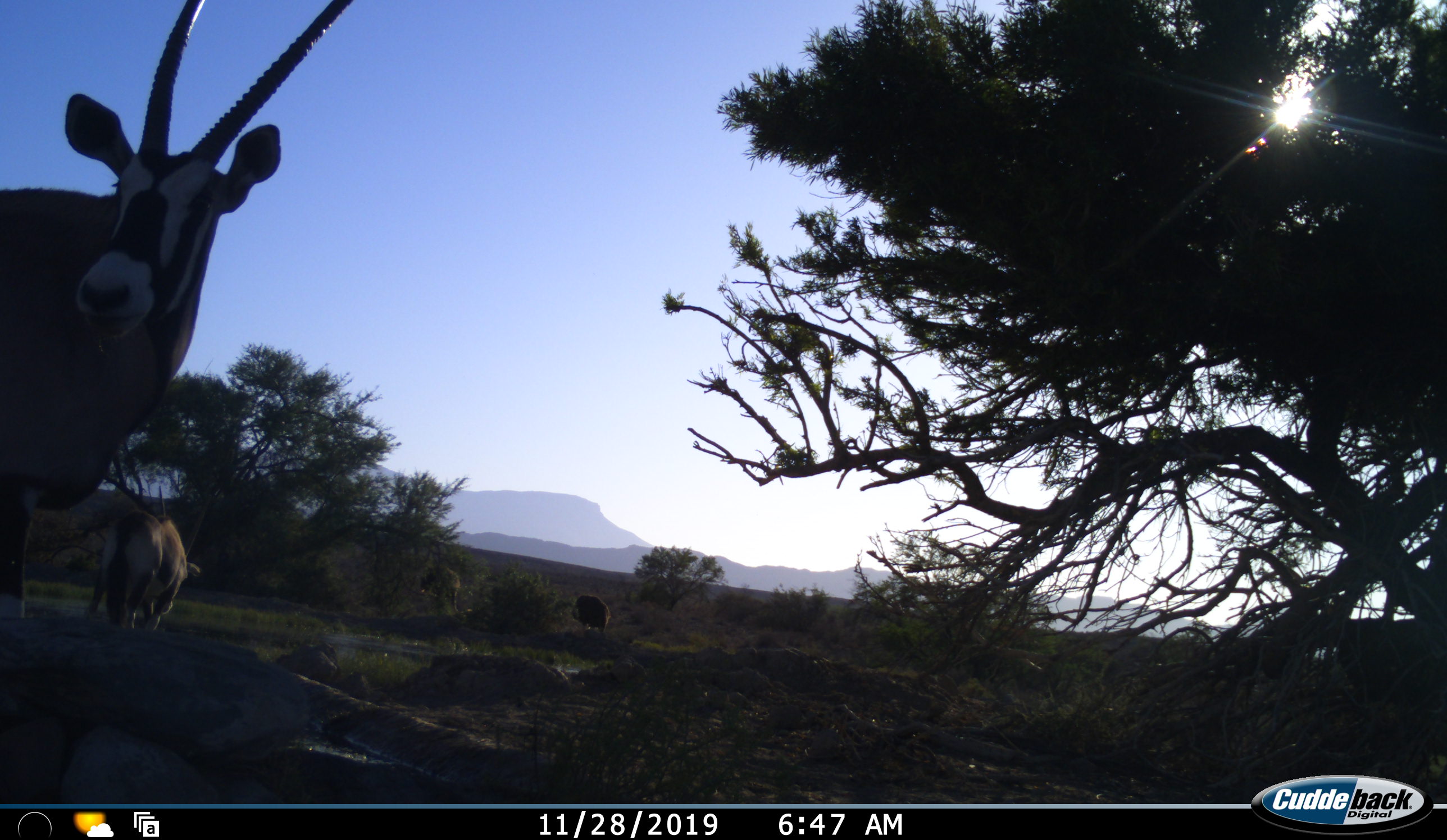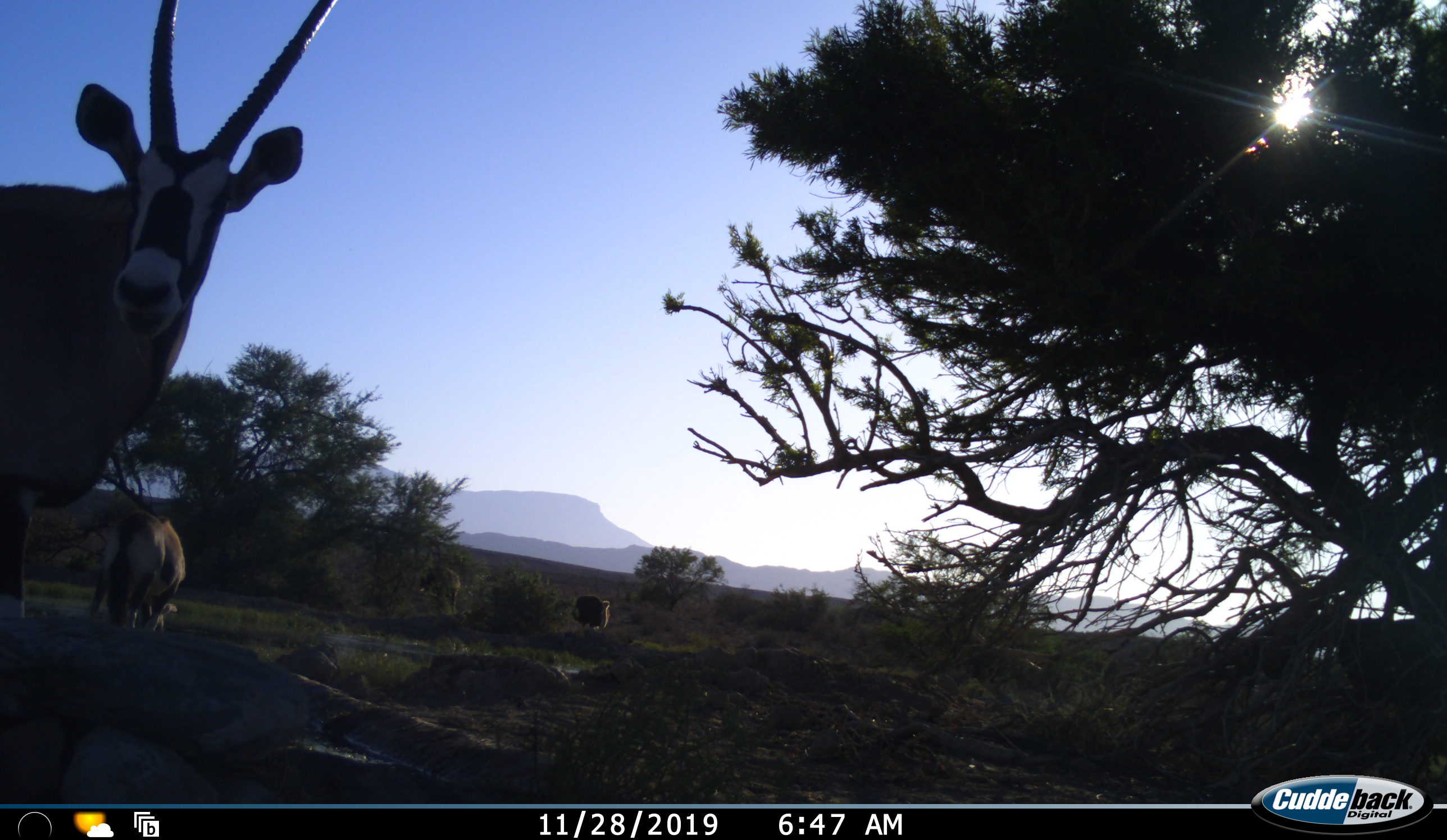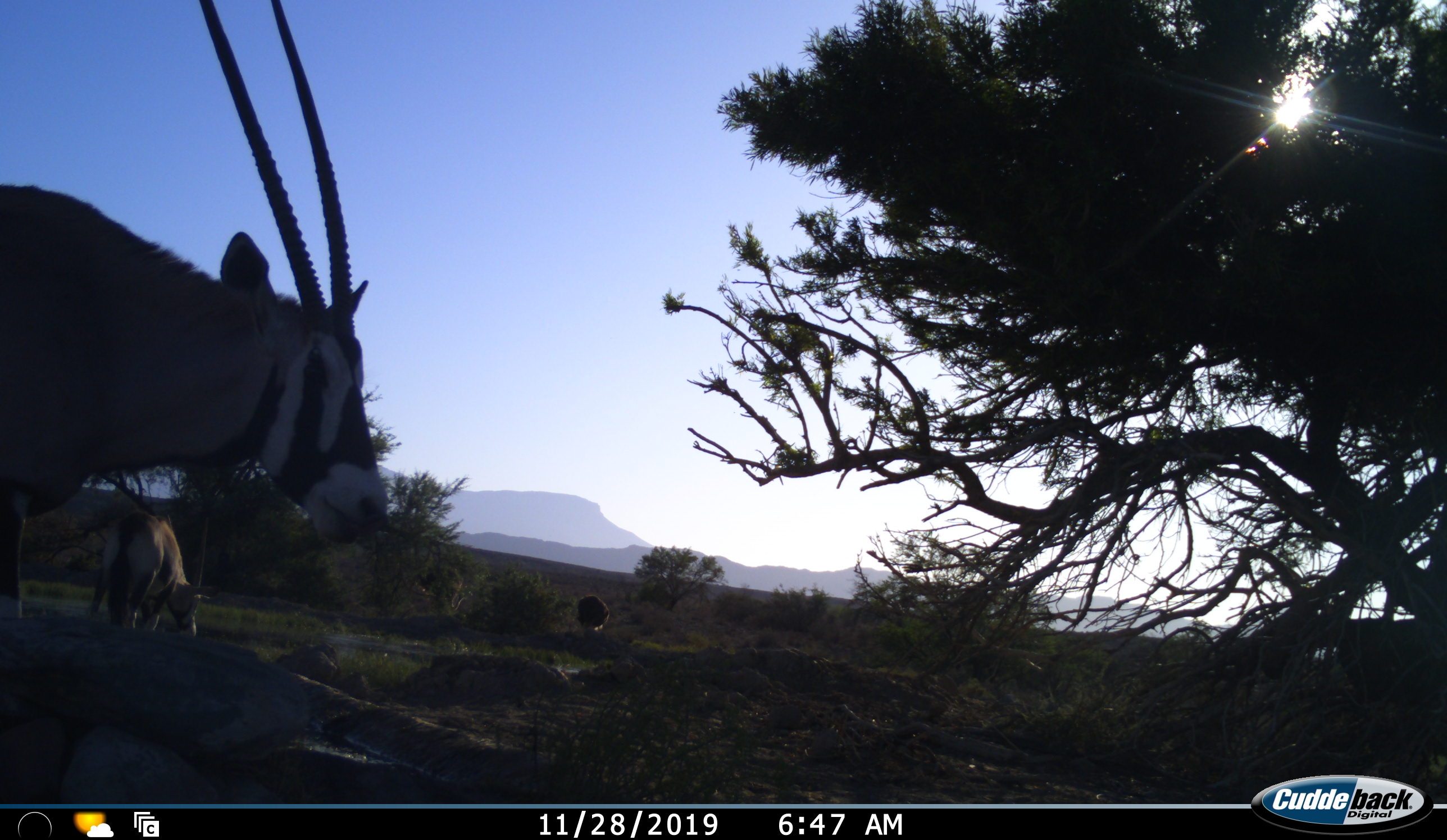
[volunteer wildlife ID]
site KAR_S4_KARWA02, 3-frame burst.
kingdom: Animalia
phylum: Chordata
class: Mammalia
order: Artiodactyla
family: Bovidae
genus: Oryx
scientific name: Oryx gazella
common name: gemsbok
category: oryx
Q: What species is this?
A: Oryx (gemsbok) (Oryx gazella).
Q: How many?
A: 2.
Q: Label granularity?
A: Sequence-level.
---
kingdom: Animalia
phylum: Chordata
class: Aves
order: Struthioniformes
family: Struthionidae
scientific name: Struthionidae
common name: ostrich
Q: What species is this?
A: Ostrich (Struthionidae).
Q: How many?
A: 2.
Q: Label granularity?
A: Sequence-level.